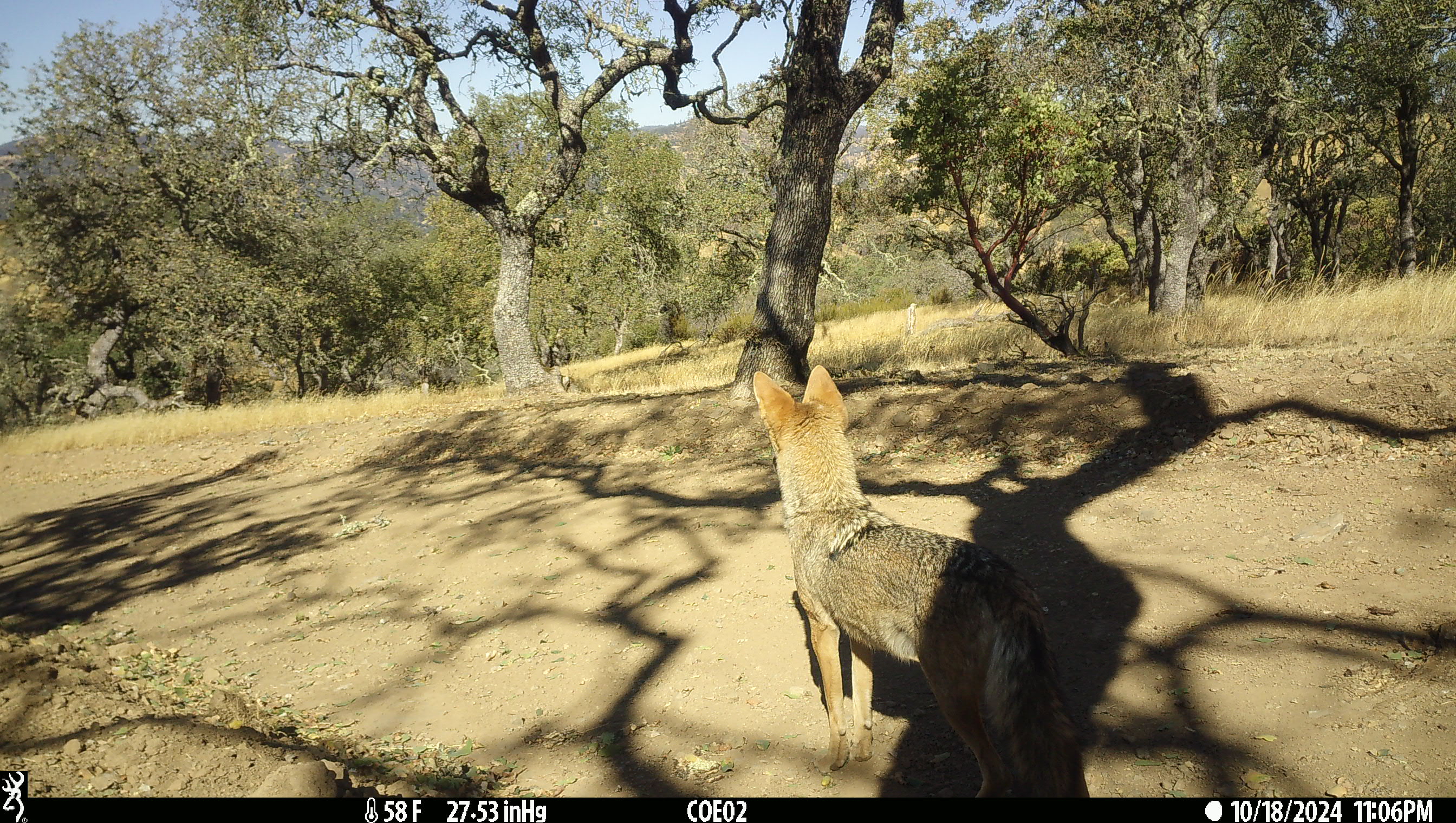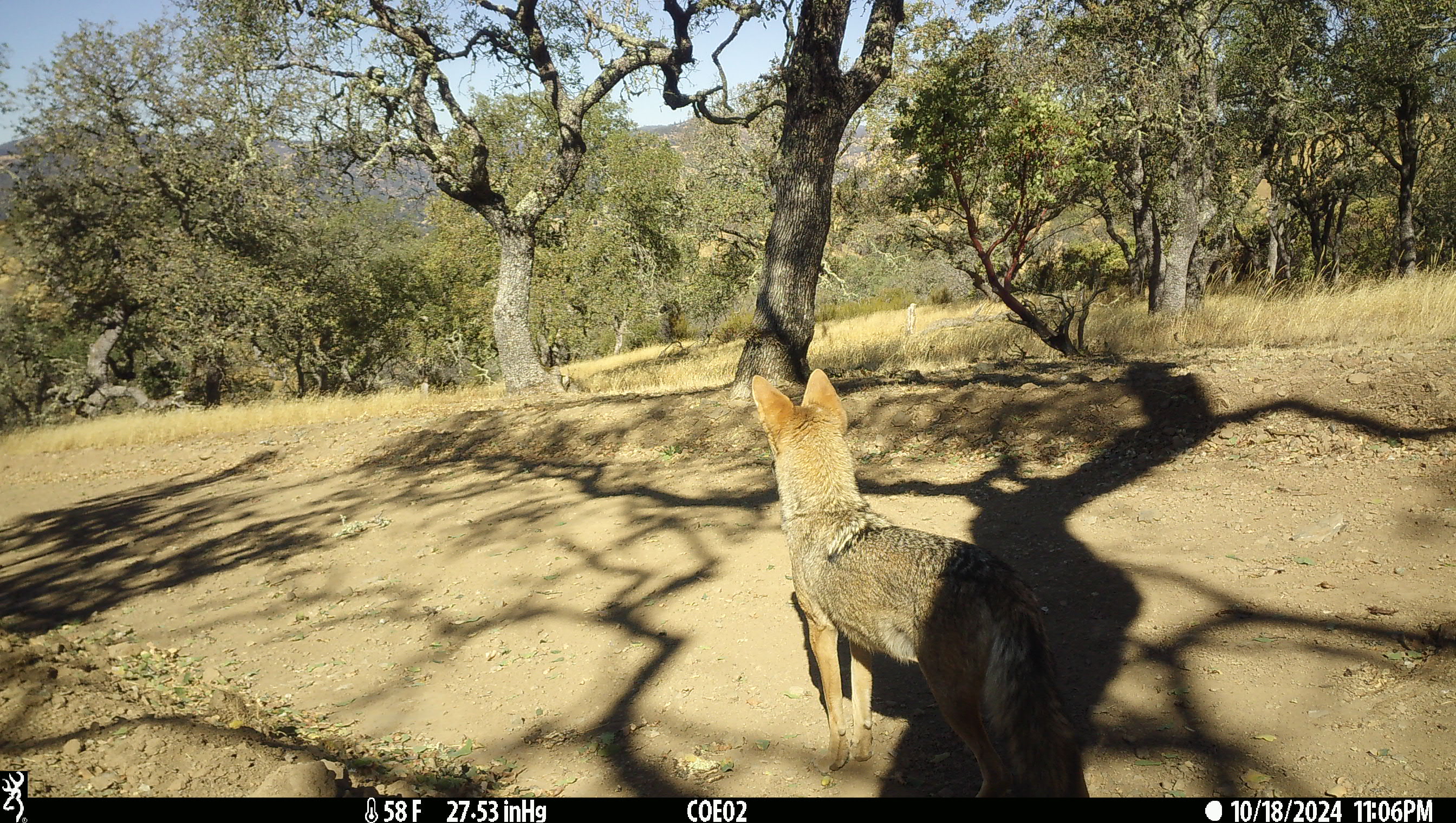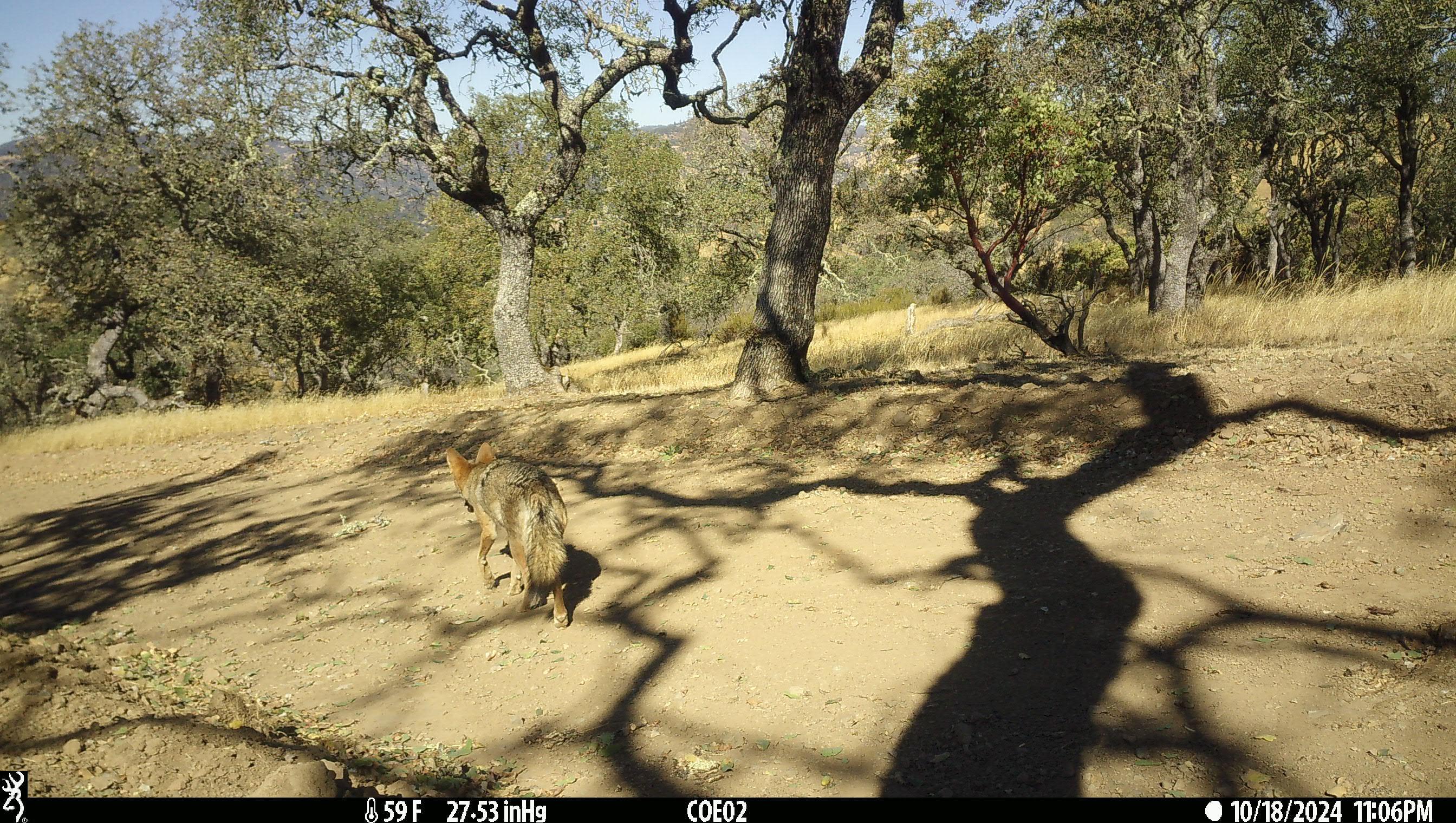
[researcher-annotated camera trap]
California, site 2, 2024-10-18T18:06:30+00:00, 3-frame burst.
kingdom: Animalia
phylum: Chordata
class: Mammalia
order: Carnivora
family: Canidae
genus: Canis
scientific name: Canis latrans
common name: coyote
Coyote (Canis latrans).